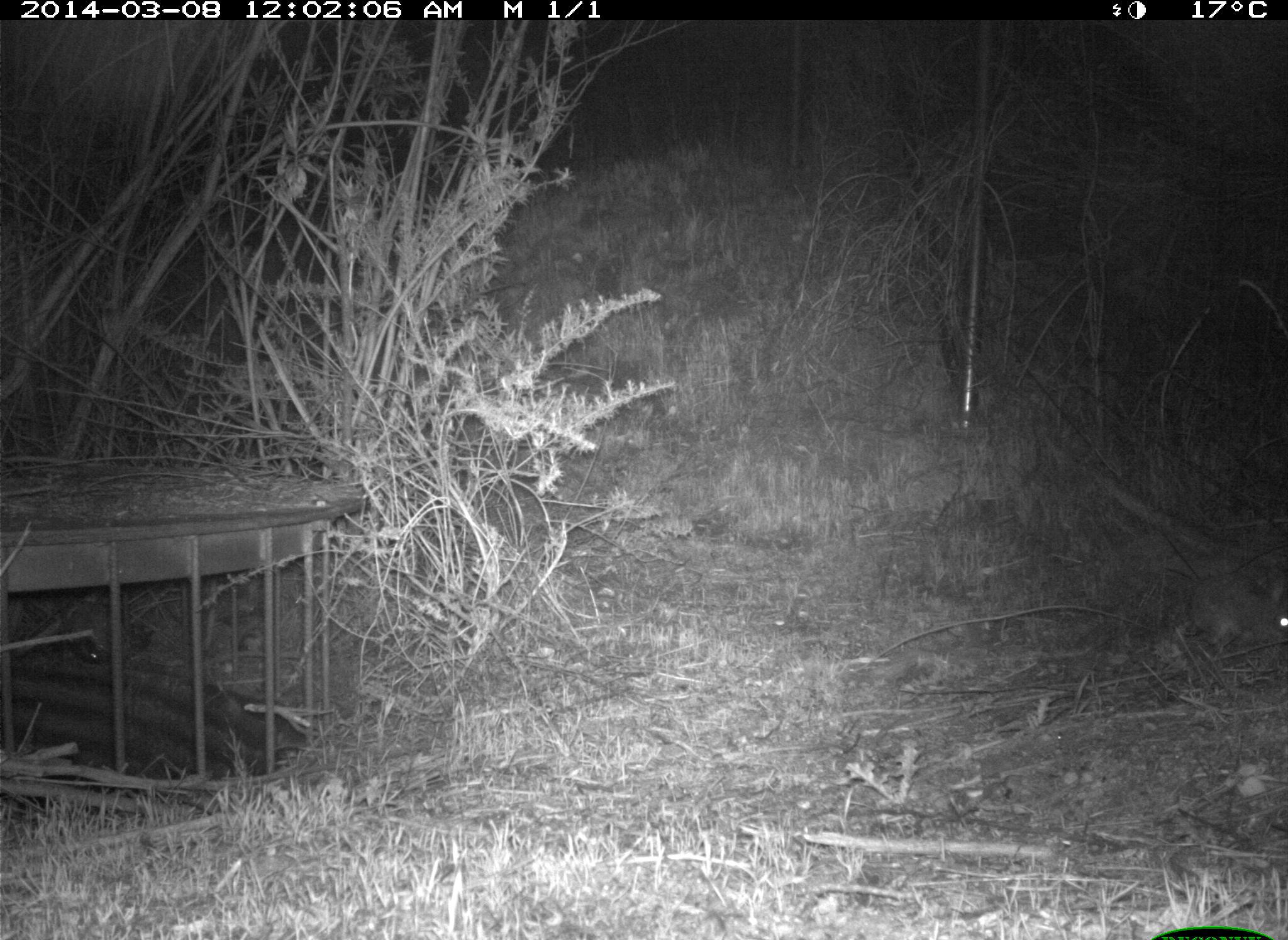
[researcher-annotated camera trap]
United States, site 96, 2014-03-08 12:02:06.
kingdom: Animalia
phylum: Chordata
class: Mammalia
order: Lagomorpha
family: Leporidae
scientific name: Leporidae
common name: rabbits and hares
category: rabbit